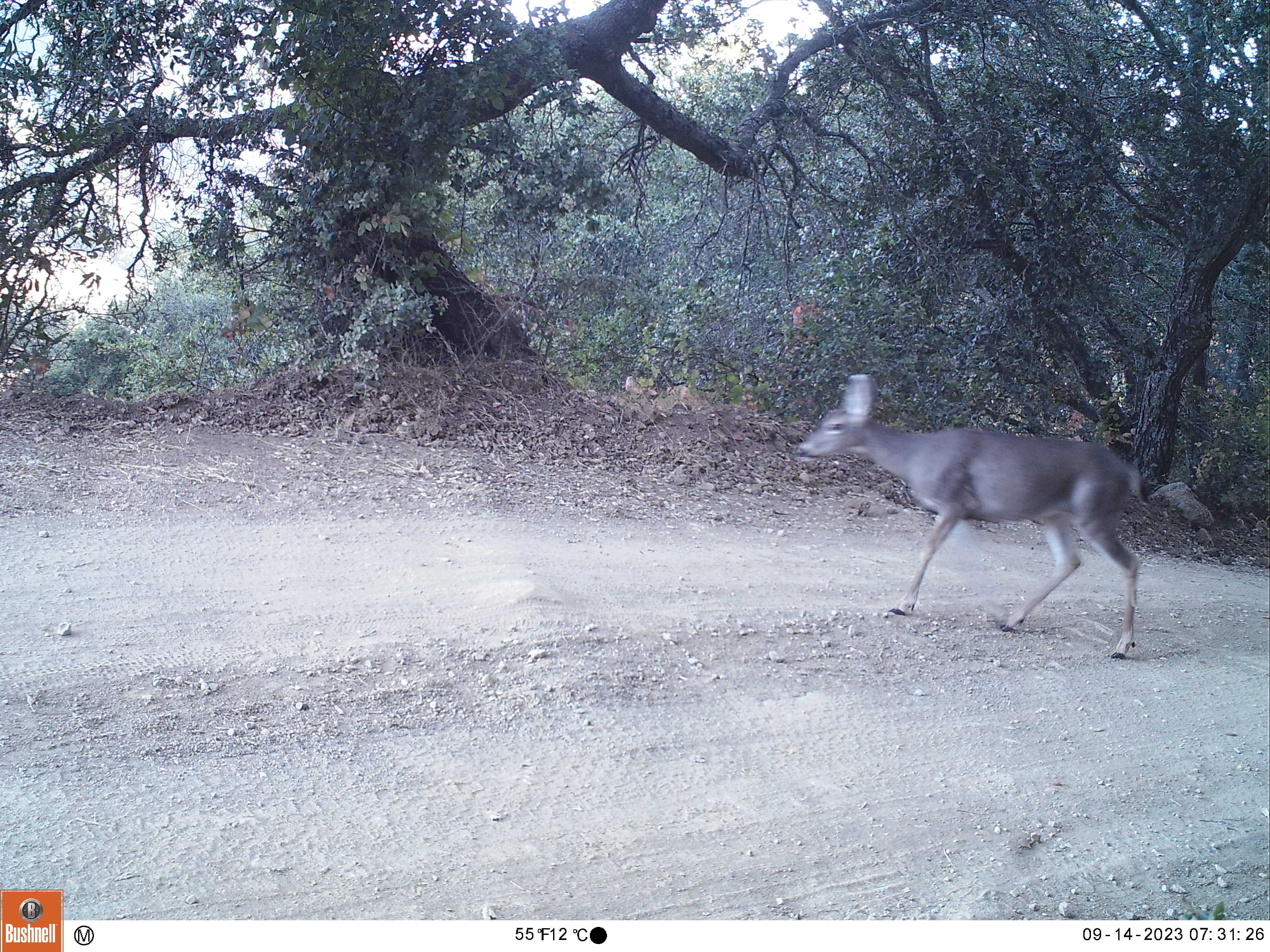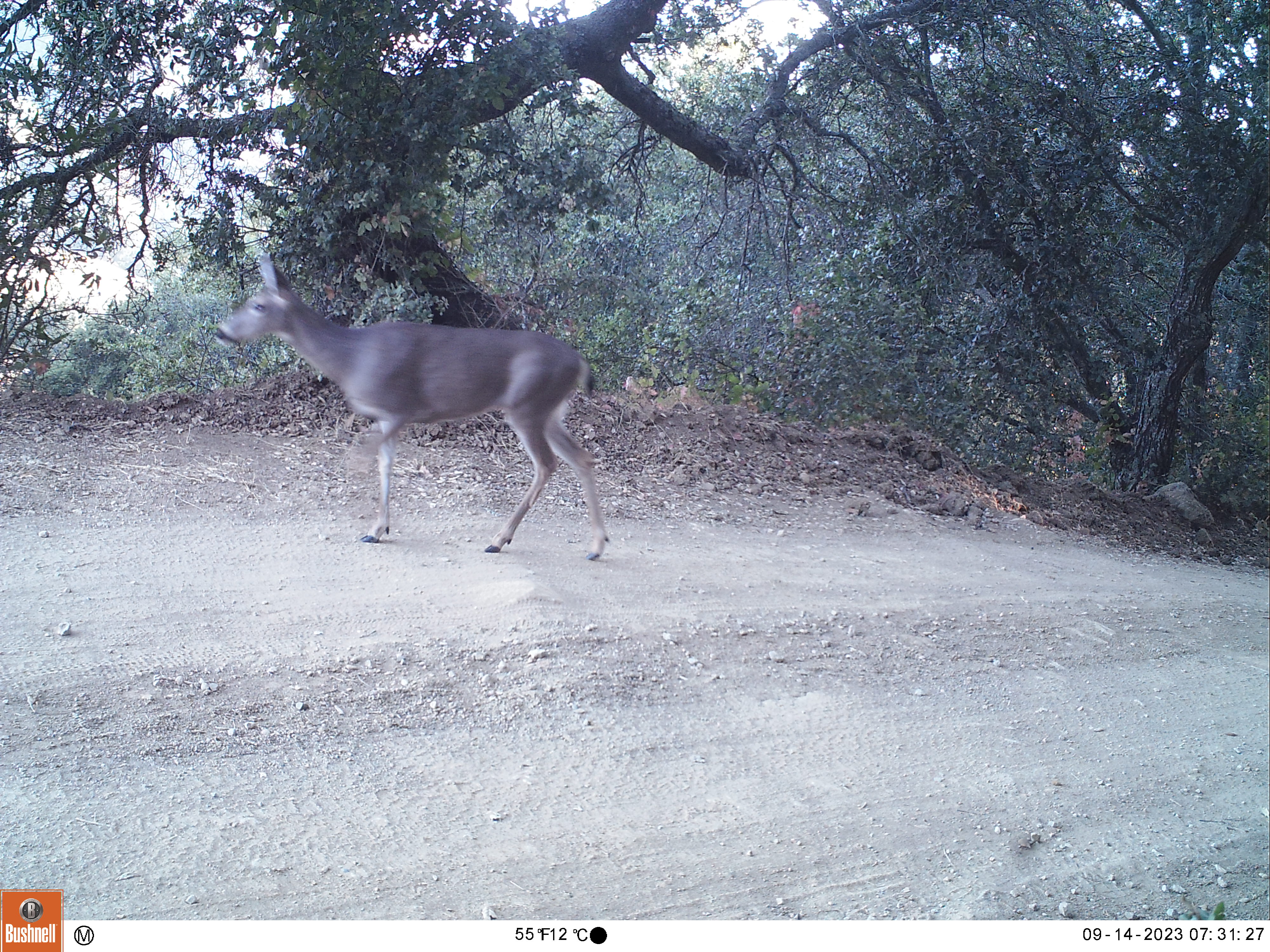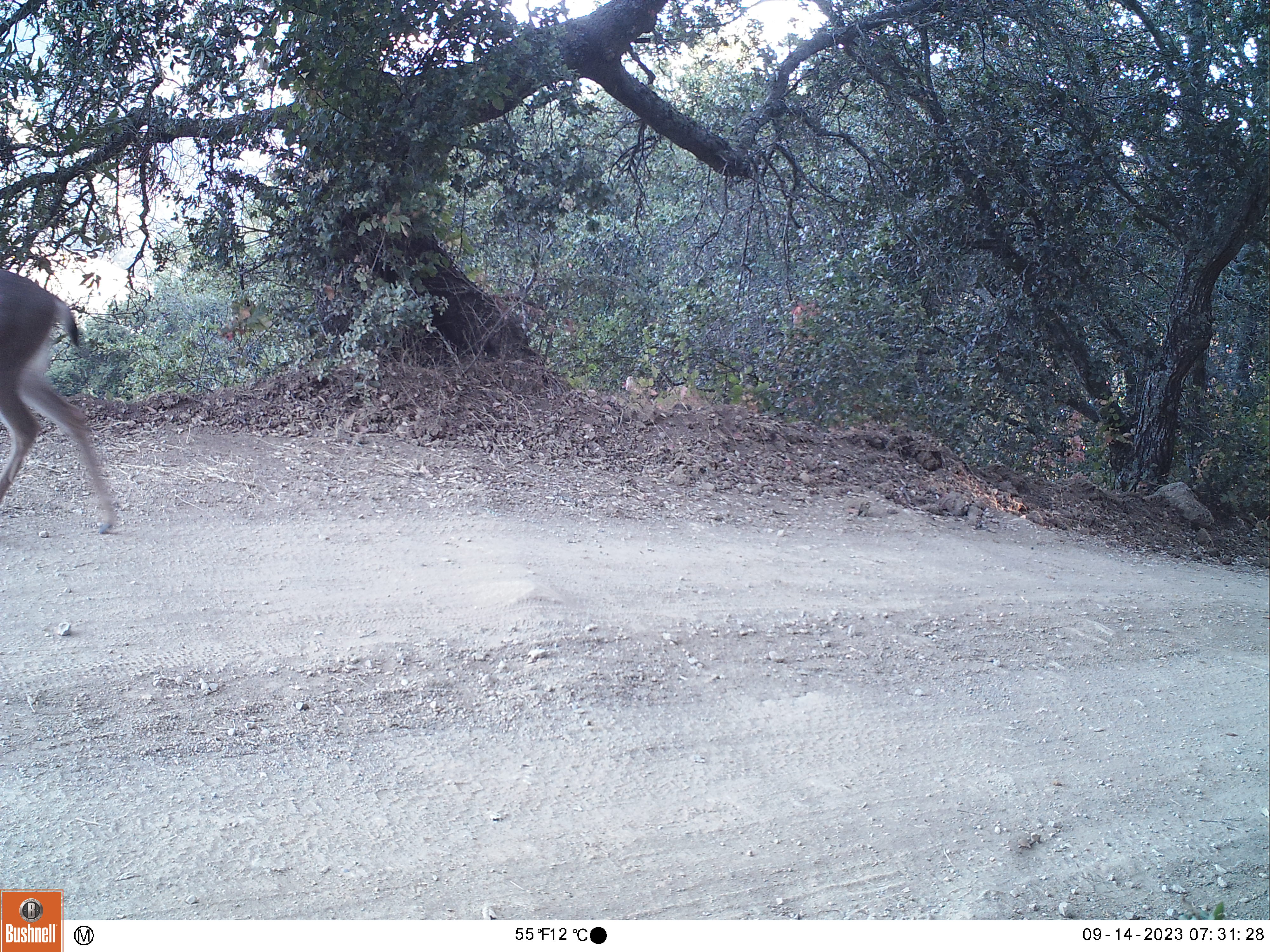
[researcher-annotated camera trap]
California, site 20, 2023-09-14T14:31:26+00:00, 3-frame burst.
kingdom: Animalia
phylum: Chordata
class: Mammalia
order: Artiodactyla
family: Cervidae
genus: Odocoileus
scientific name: Odocoileus hemionus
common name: mule deer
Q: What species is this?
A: Mule deer (Odocoileus hemionus).